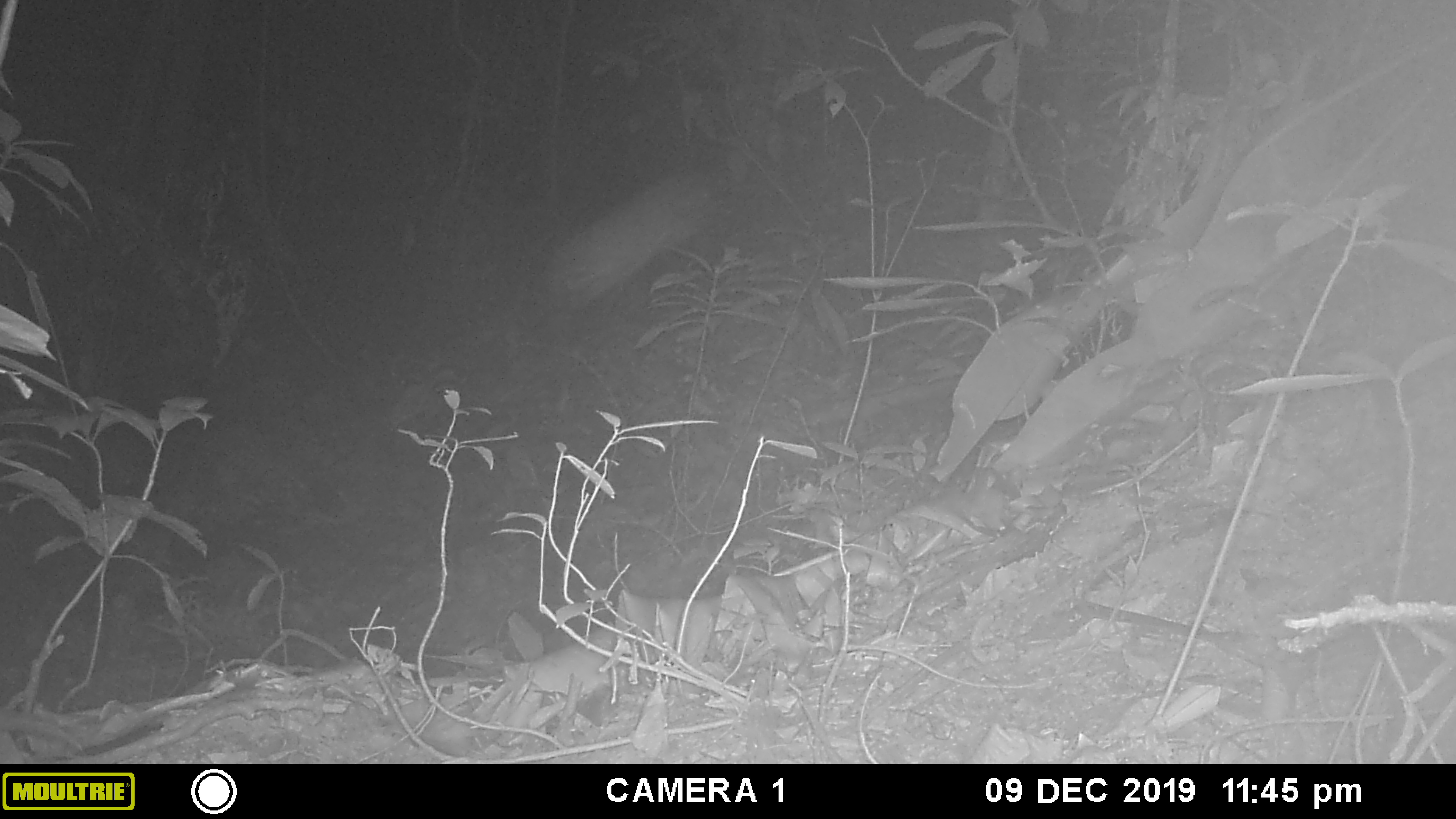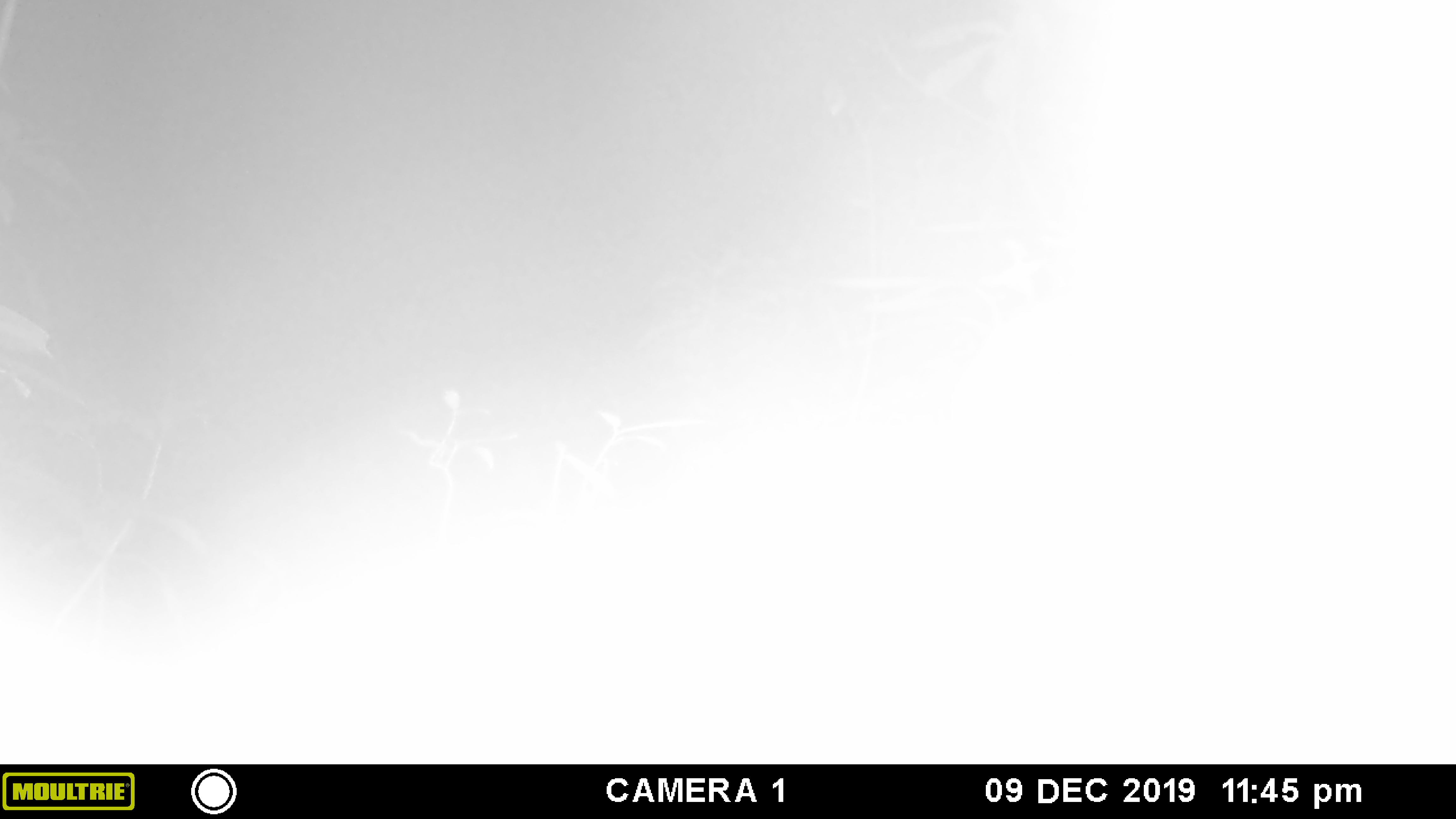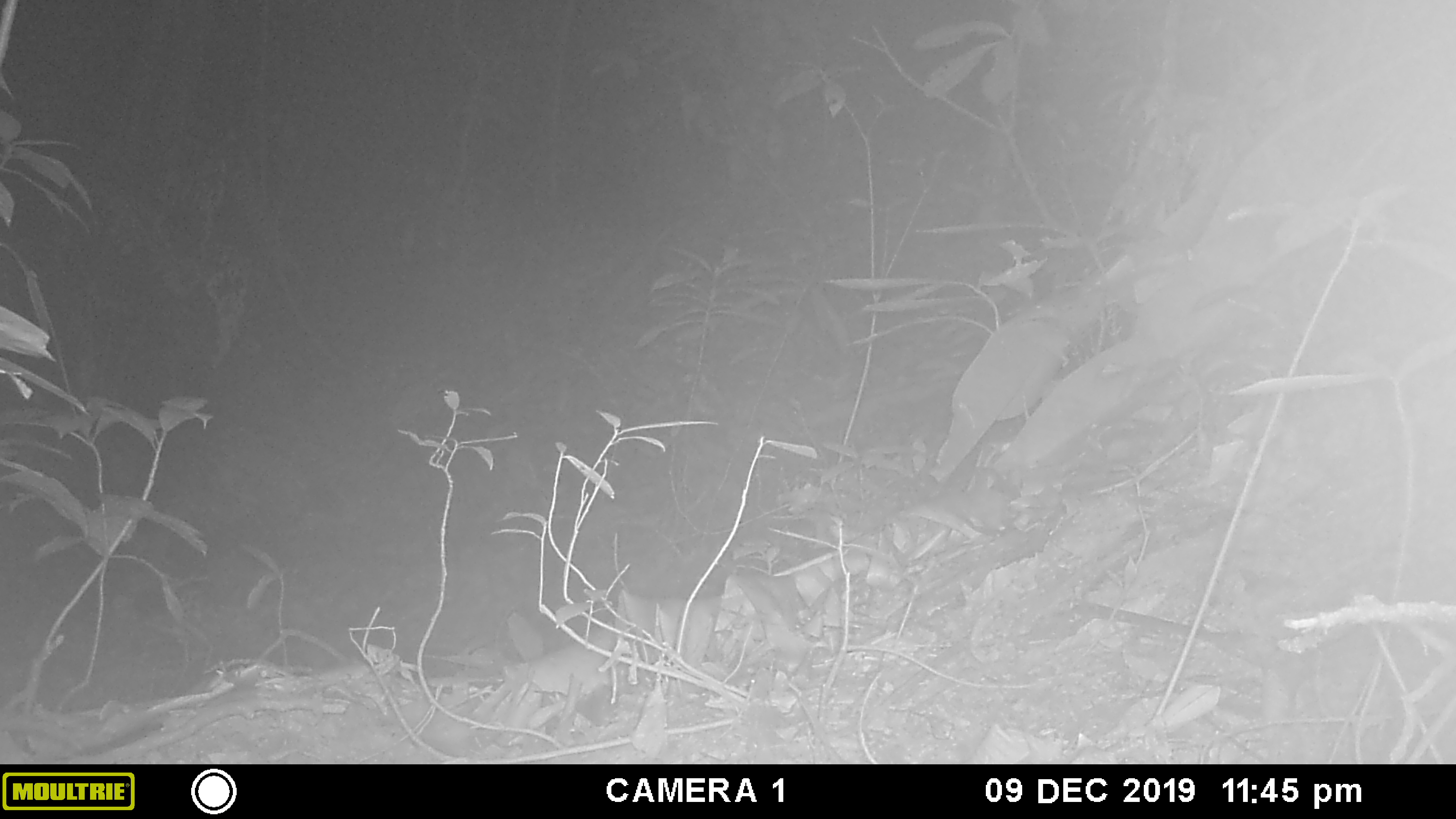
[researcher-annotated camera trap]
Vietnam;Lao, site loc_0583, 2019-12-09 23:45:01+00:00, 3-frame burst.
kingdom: Animalia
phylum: Chordata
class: Mammalia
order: Carnivora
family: Mustelidae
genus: Melogale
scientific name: Melogale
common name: ferret badger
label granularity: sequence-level